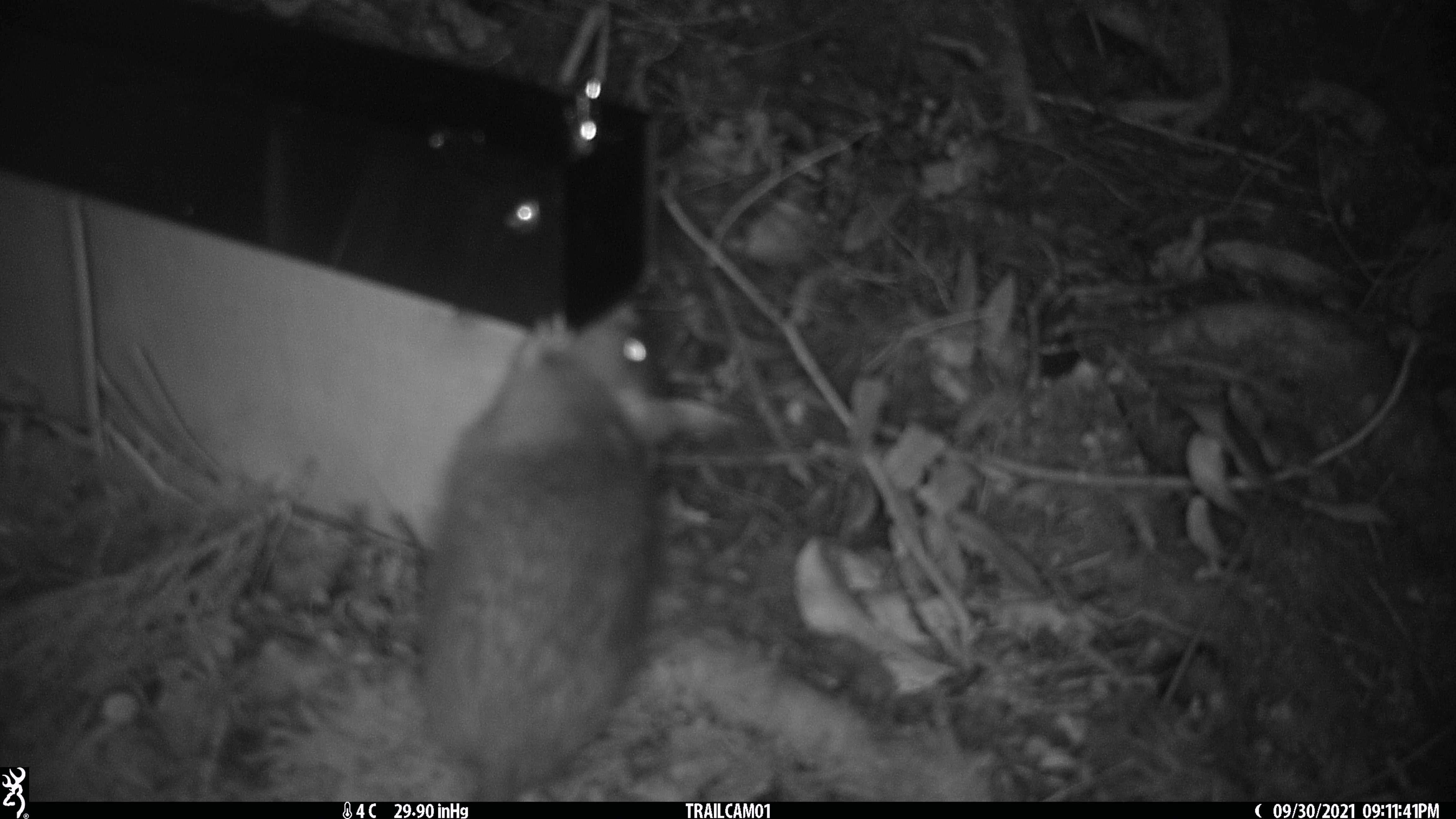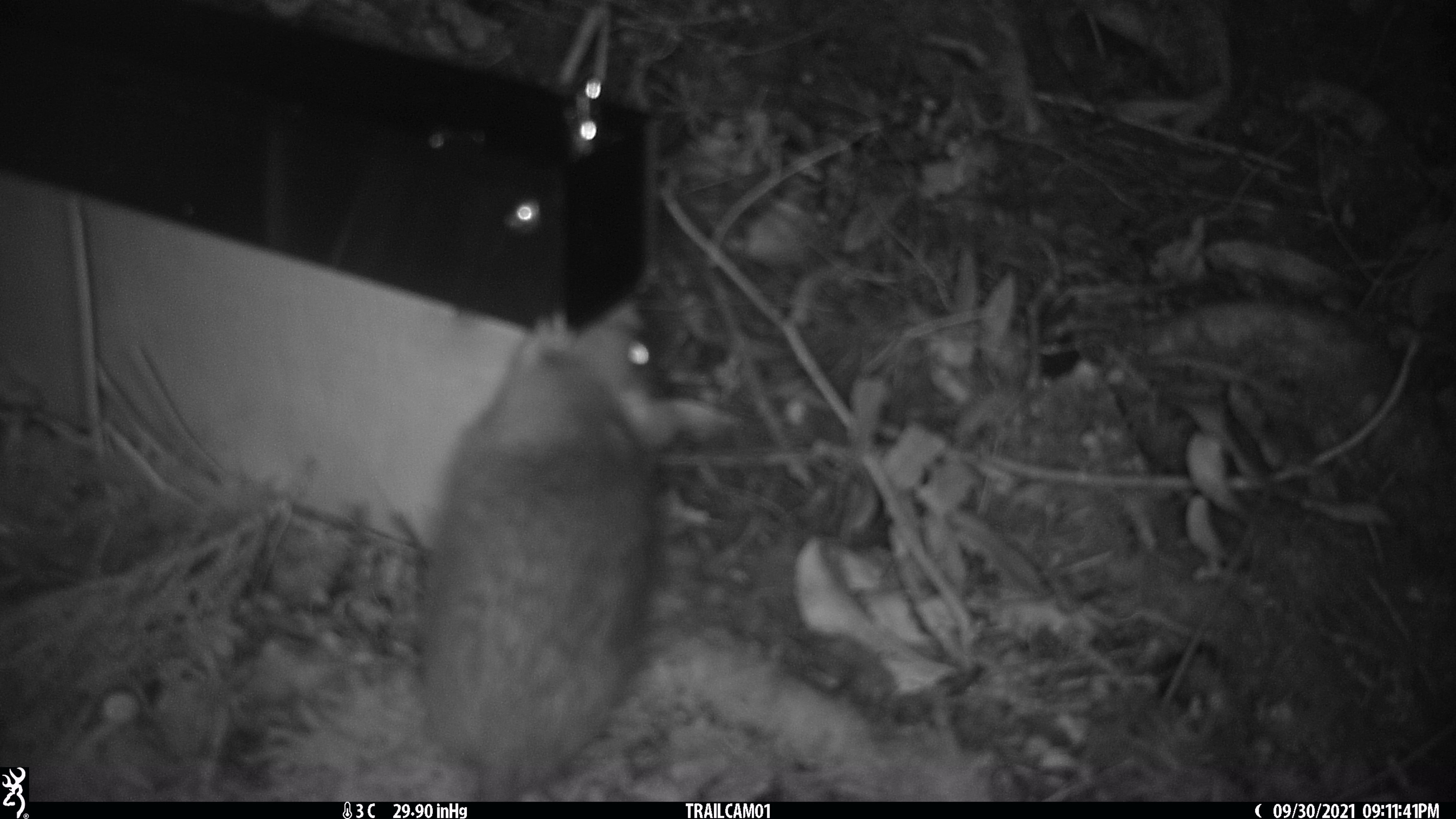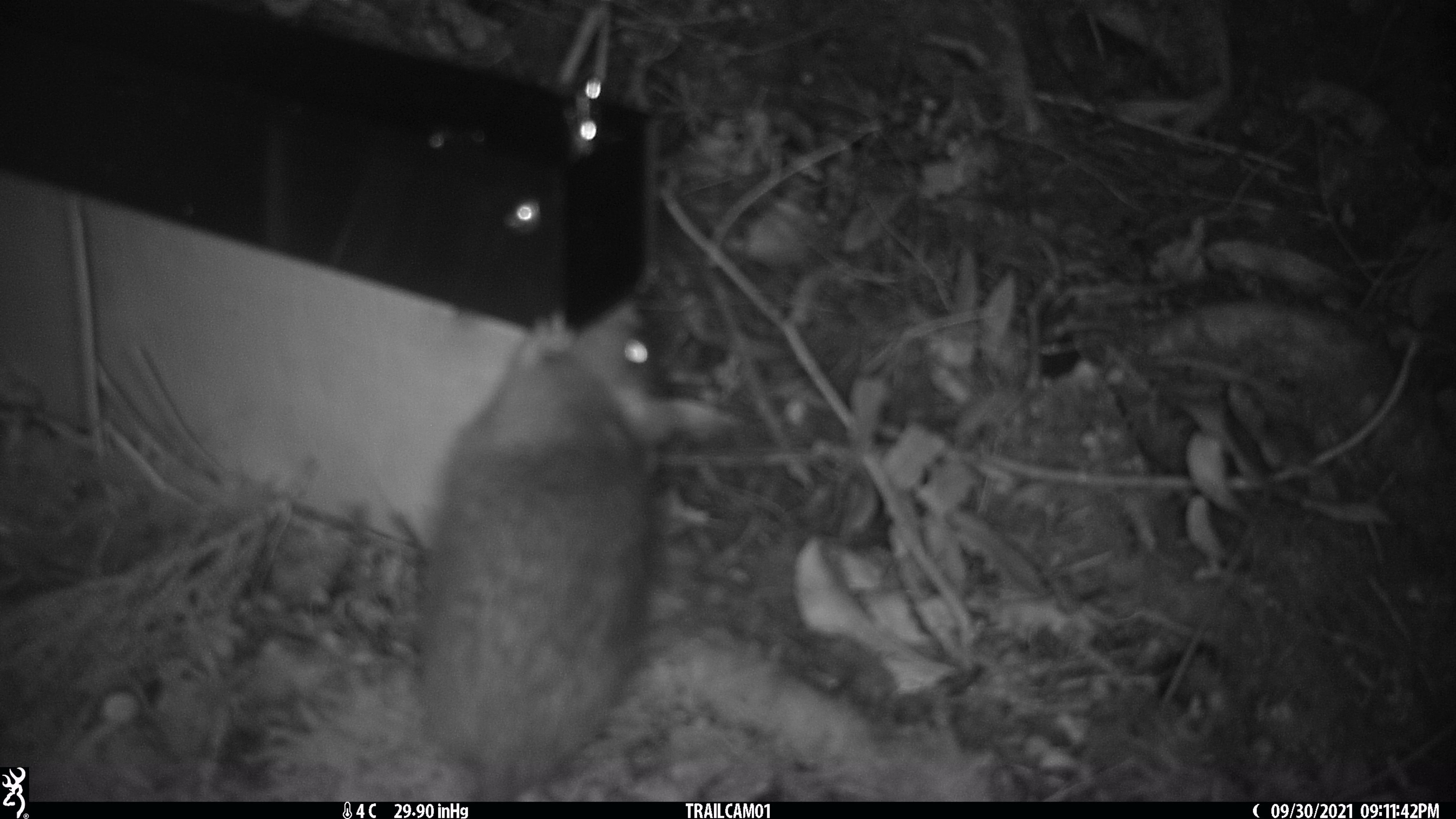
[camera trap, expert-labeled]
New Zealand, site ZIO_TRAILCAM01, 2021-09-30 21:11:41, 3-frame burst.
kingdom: Animalia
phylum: Chordata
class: Mammalia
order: Rodentia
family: Muridae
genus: Rattus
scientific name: Rattus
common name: rat